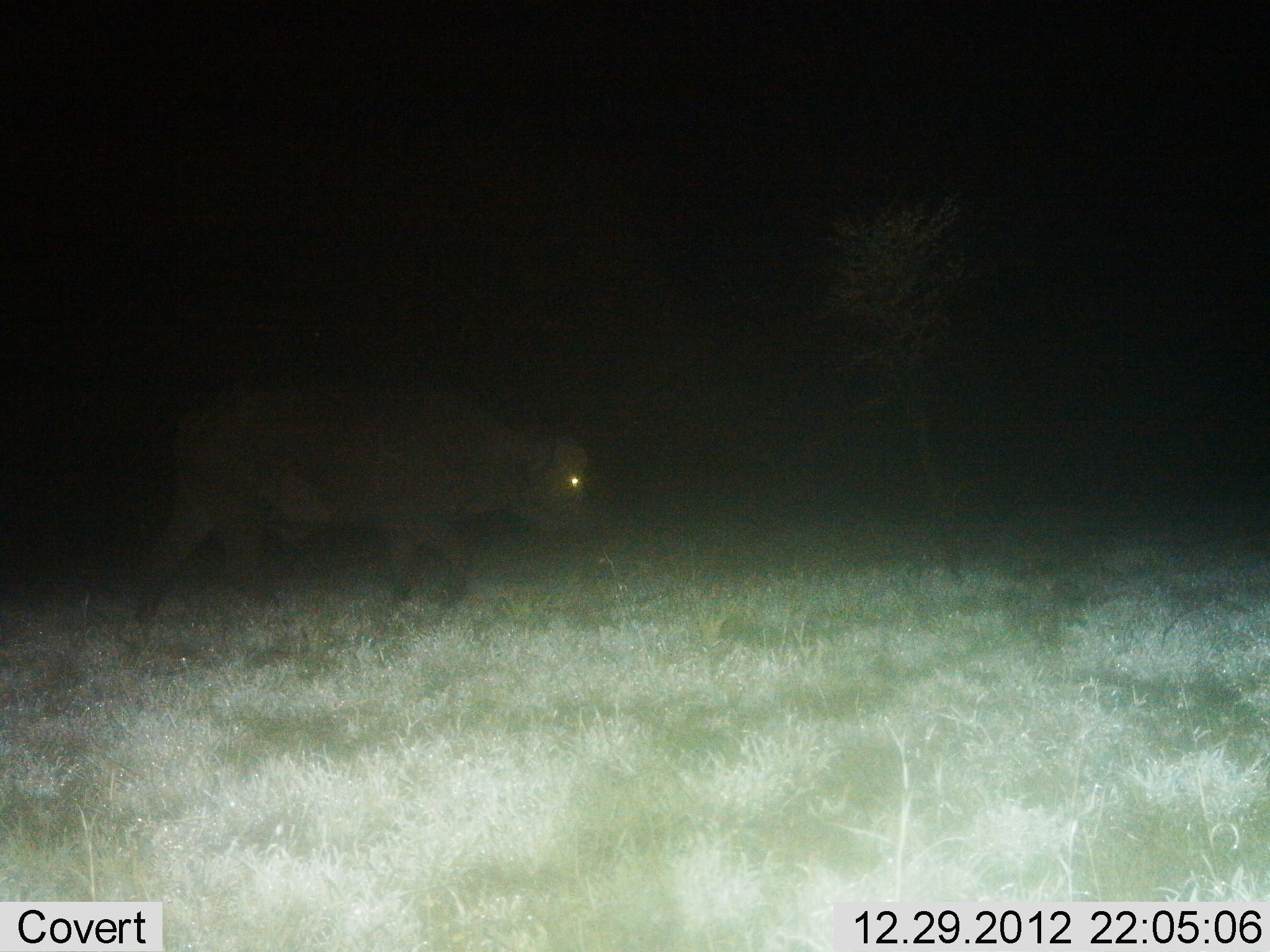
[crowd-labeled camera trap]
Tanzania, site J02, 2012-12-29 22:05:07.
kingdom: Animalia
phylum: Chordata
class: Mammalia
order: Artiodactyla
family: Bovidae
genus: Syncerus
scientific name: Syncerus caffer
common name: cape buffalo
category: buffalo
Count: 1.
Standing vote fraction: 12%.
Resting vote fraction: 0%.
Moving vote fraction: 88%.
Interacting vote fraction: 0%.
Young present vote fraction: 6%.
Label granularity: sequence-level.